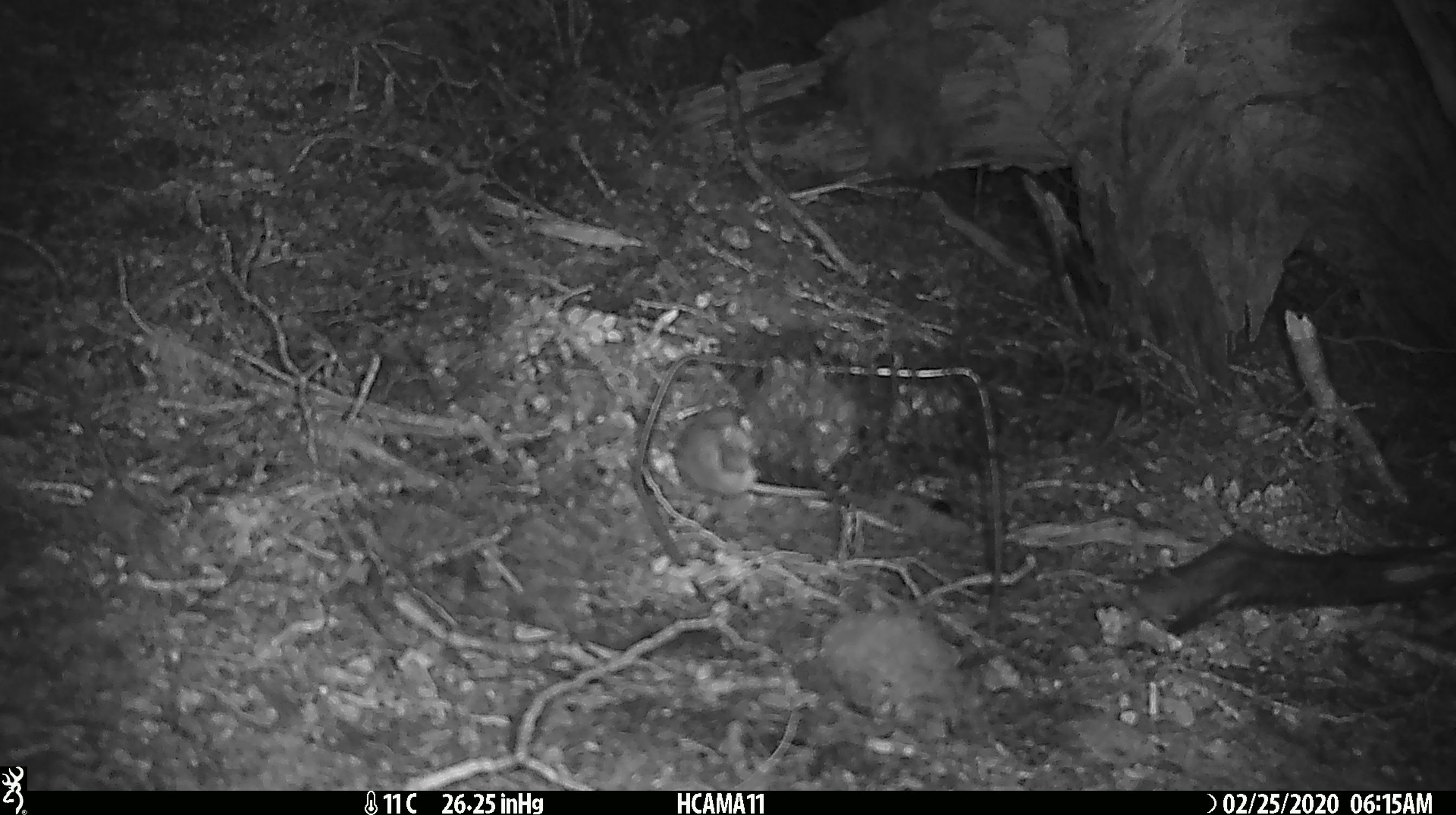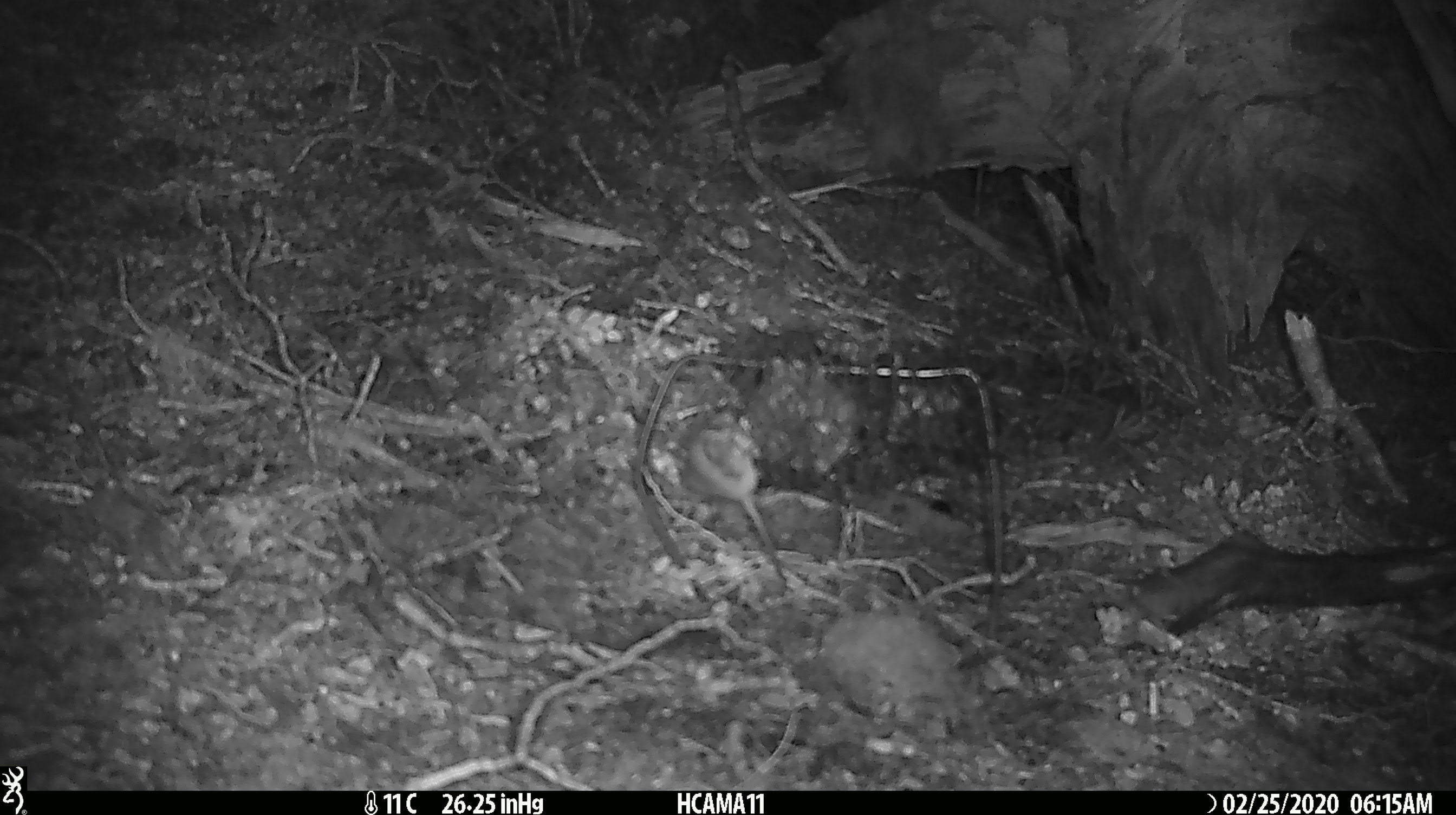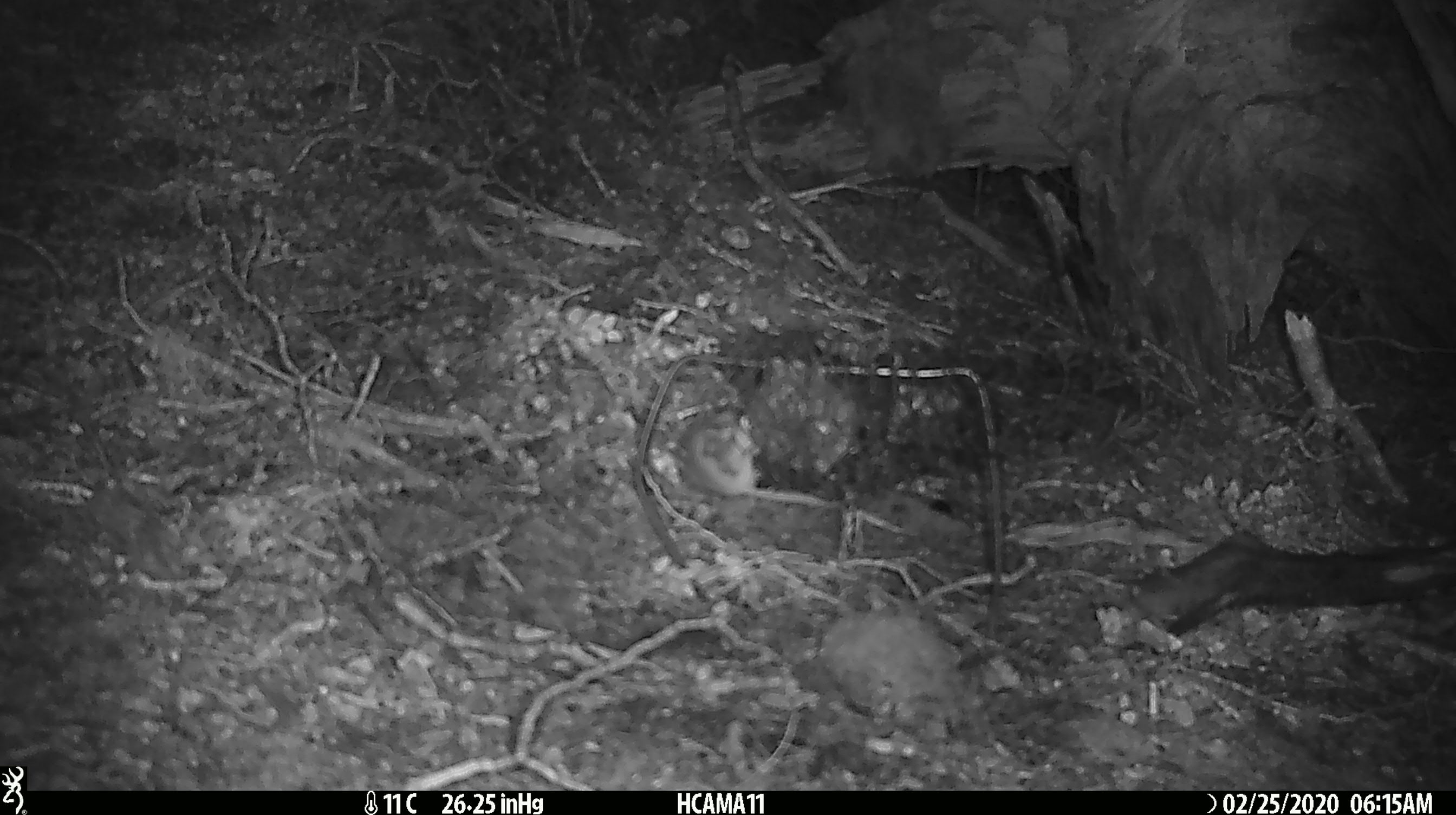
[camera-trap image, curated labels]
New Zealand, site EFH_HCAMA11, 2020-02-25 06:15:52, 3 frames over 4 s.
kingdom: Animalia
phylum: Chordata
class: Mammalia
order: Rodentia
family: Muridae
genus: Mus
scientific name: Mus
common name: mouse